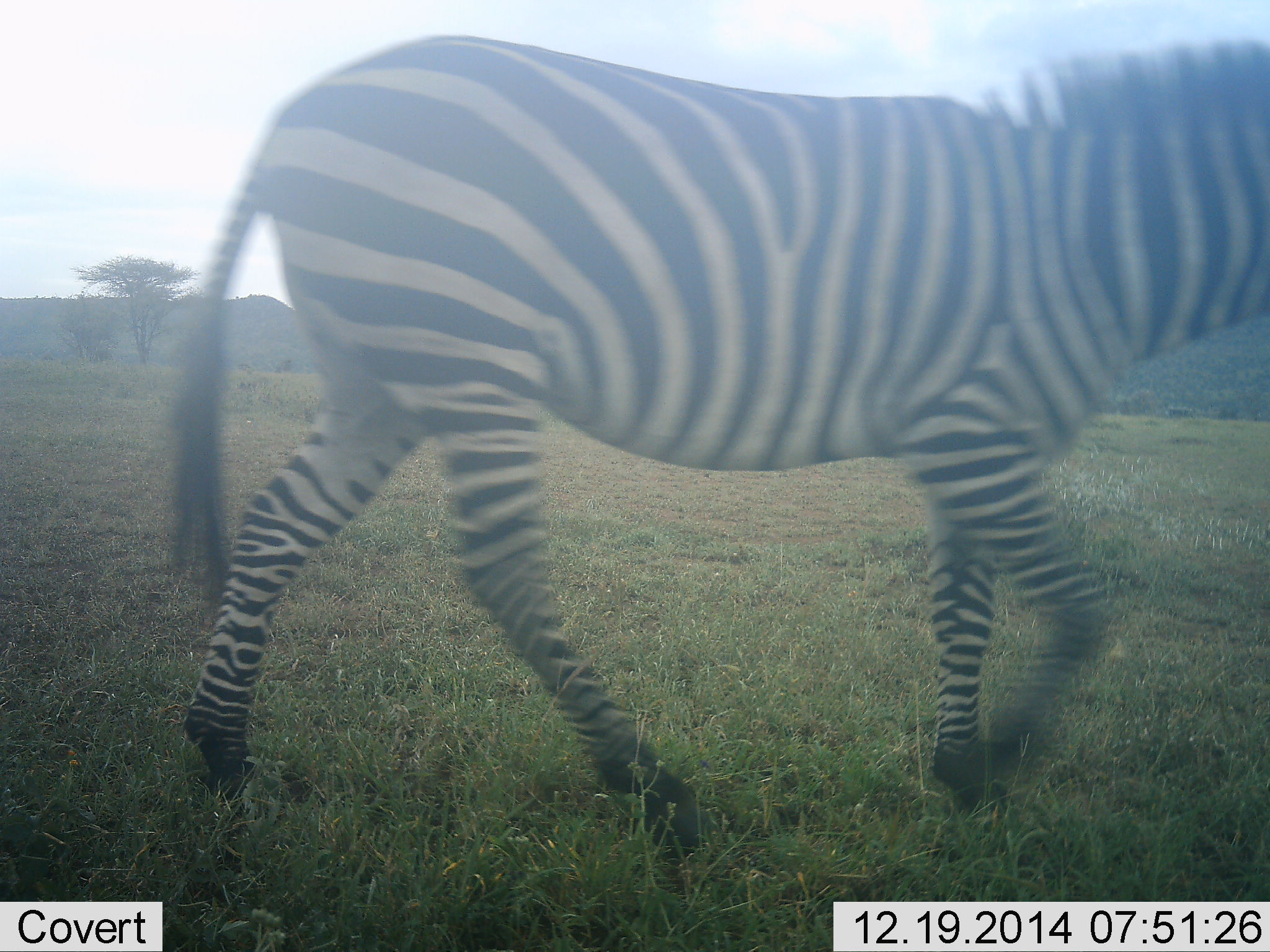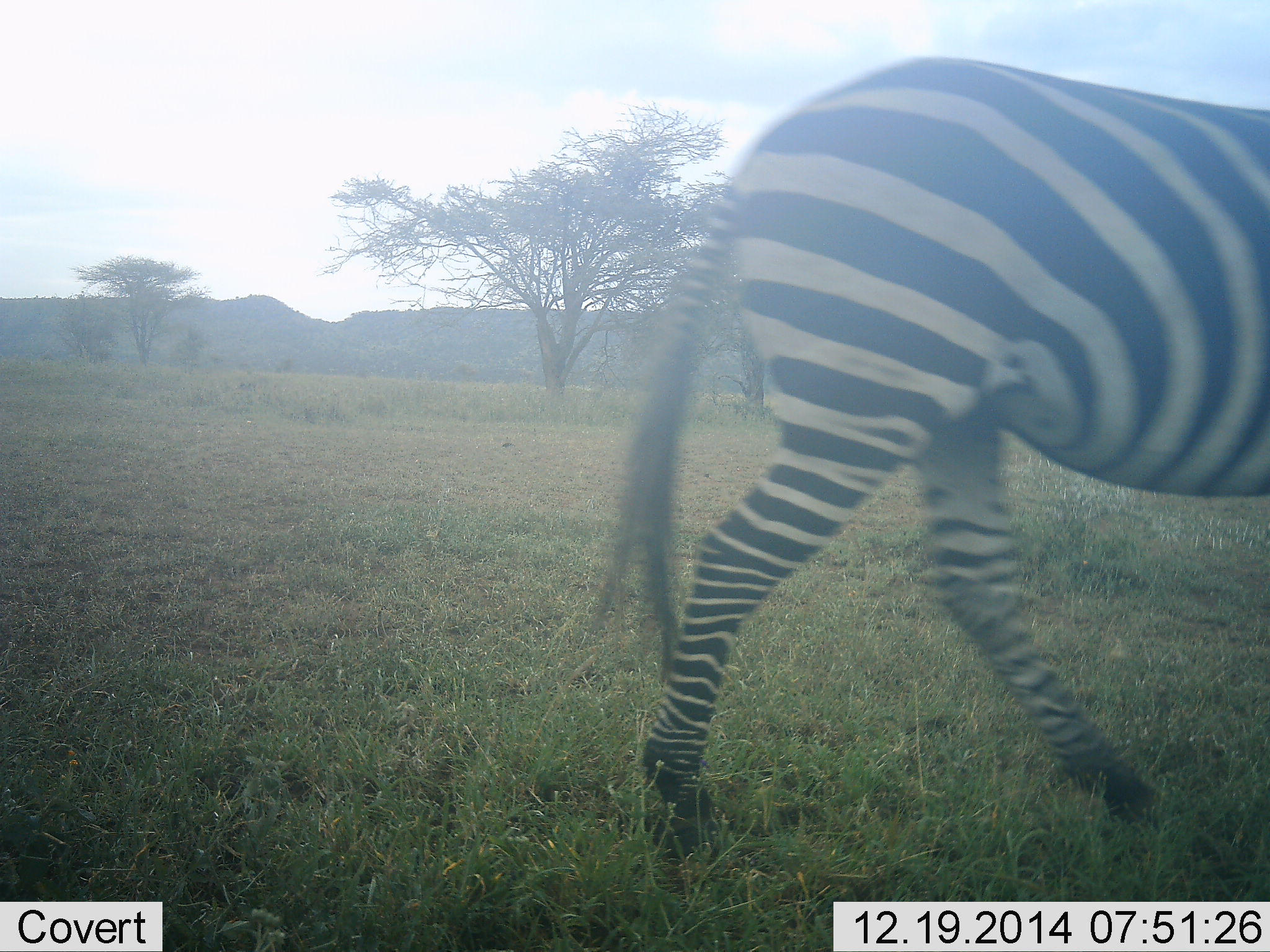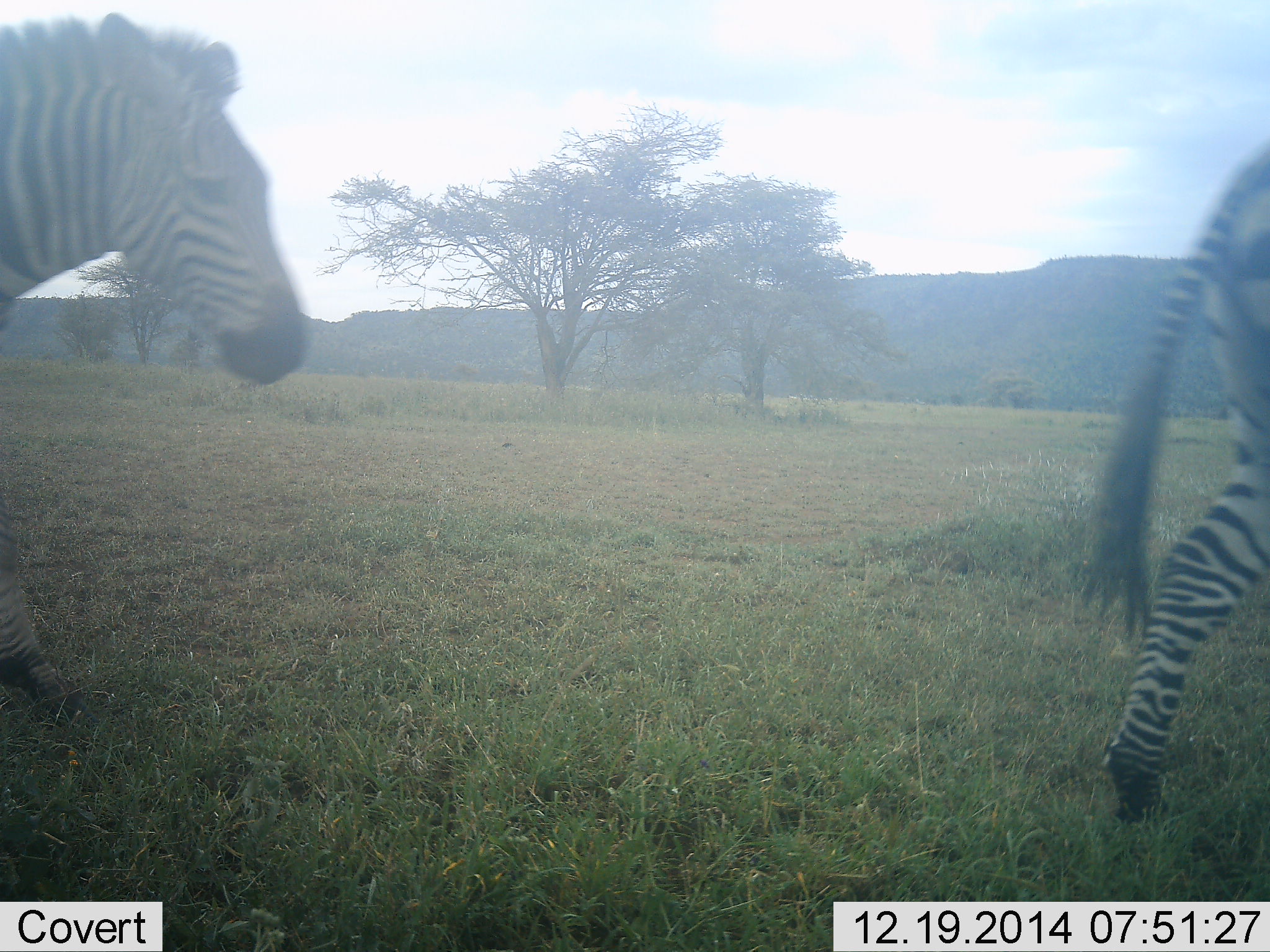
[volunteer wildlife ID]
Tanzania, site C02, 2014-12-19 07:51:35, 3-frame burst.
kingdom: Animalia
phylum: Chordata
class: Mammalia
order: Perissodactyla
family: Equidae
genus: Equus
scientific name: Equus quagga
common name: plains zebra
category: zebra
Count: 2.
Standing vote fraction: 10%.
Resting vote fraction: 0%.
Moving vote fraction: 100%.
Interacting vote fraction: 0%.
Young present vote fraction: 0%.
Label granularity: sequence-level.